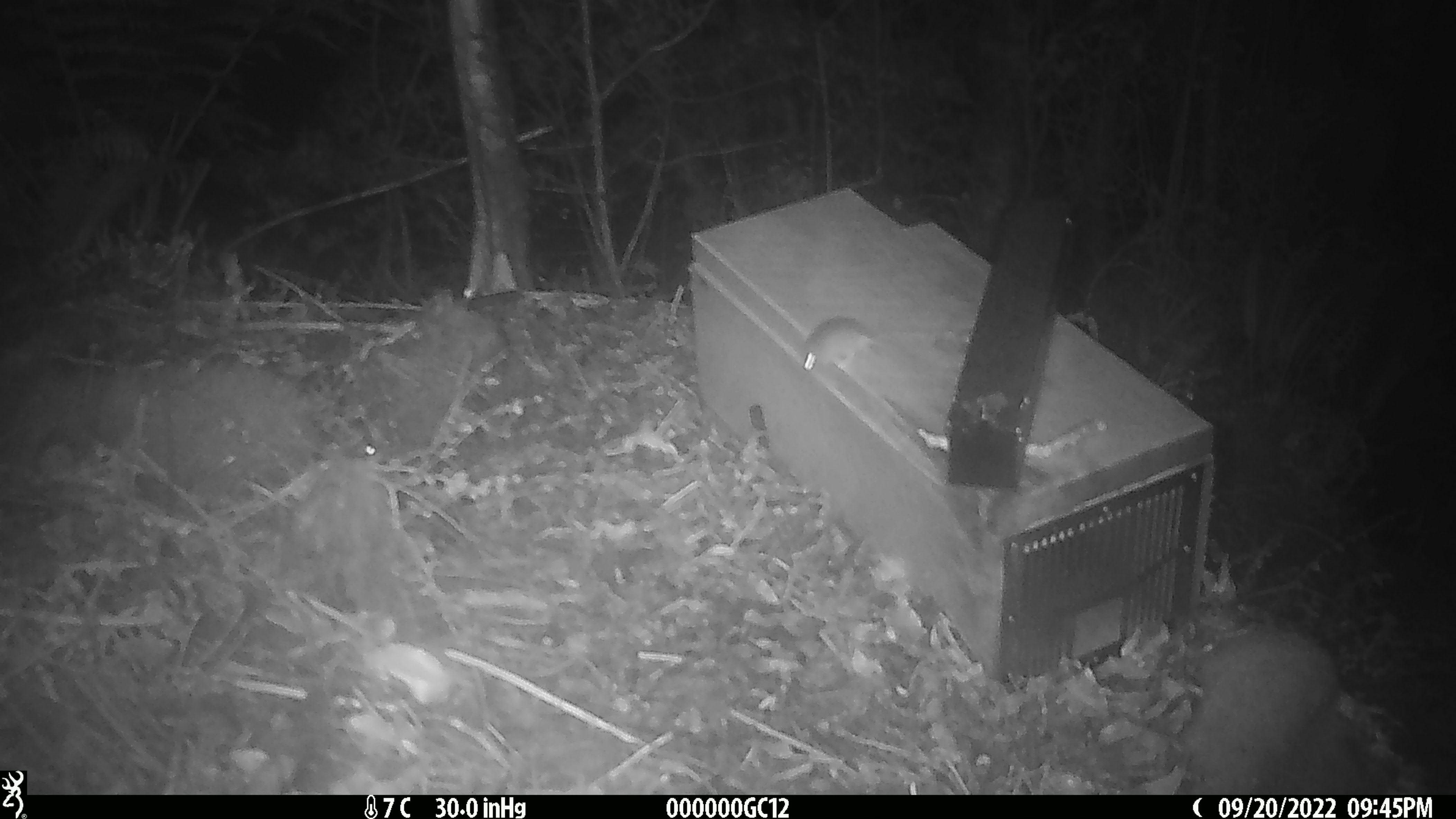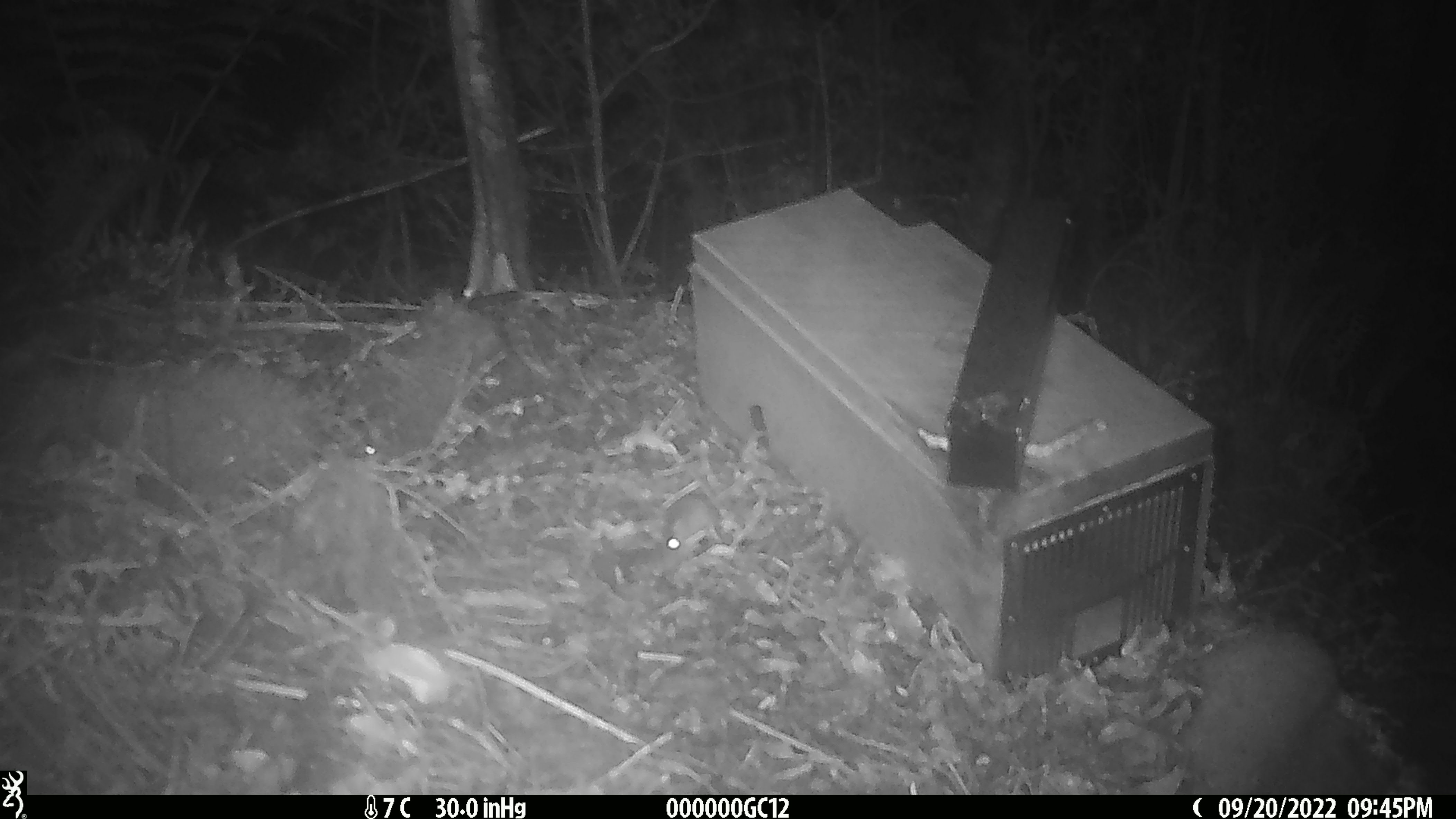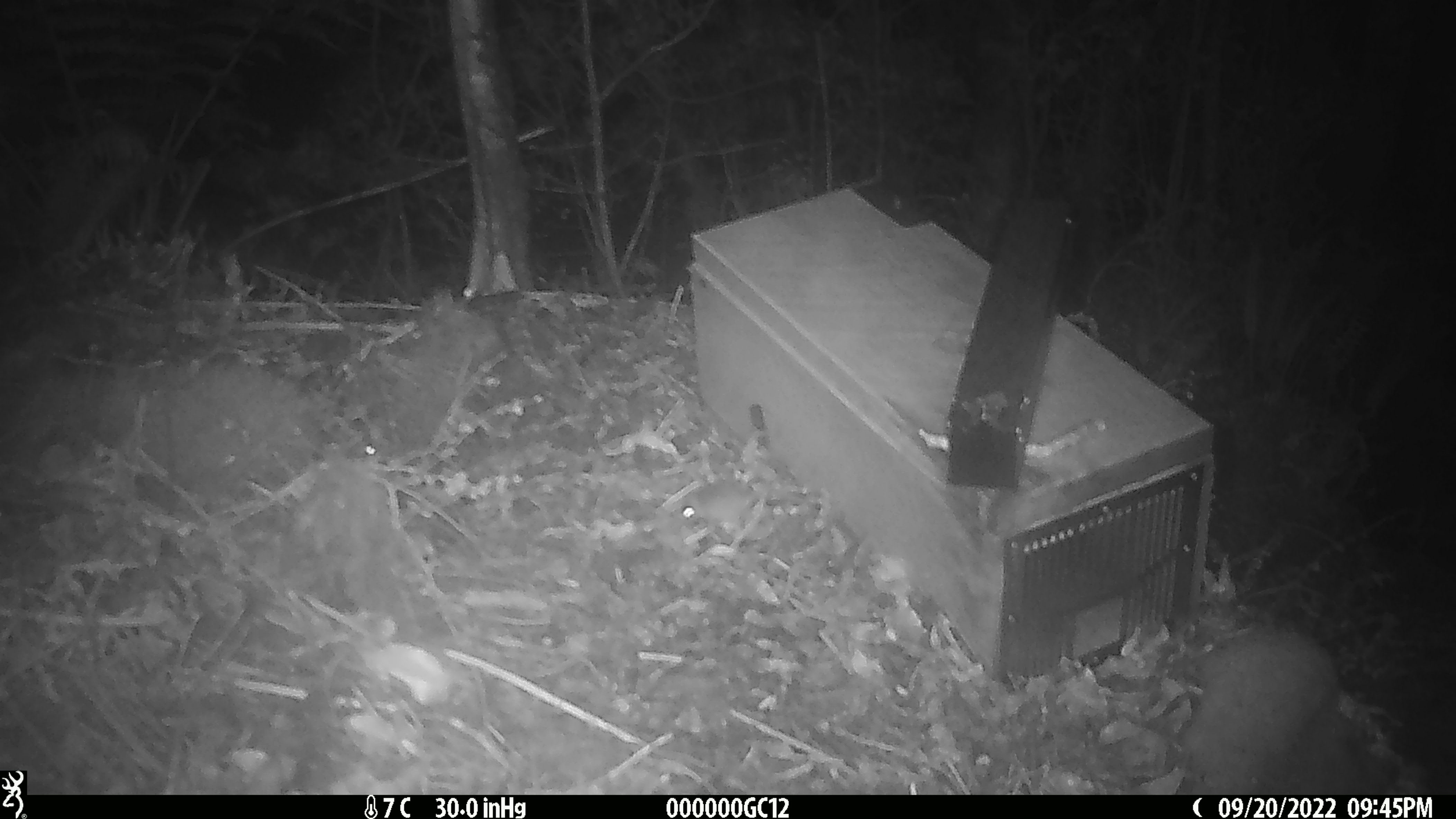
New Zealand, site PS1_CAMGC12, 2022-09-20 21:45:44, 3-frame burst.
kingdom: Animalia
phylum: Chordata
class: Mammalia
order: Rodentia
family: Muridae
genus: Mus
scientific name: Mus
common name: mouse